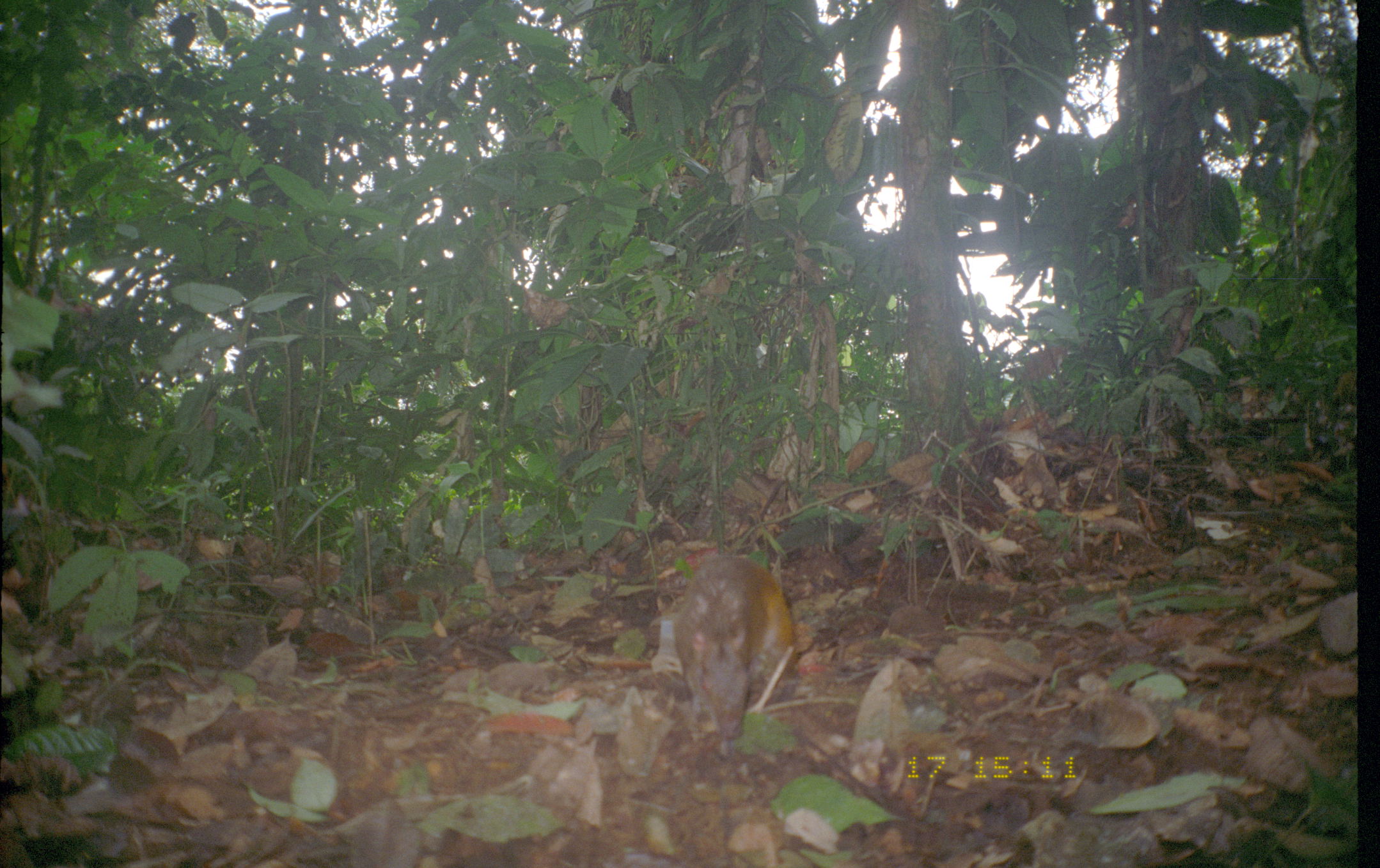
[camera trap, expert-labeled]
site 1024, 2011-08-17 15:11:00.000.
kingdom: Animalia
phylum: Chordata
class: Mammalia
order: Rodentia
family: Dasyproctidae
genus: Dasyprocta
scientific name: Dasyprocta punctata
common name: central american agouti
Dasyprocta punctata (central american agouti).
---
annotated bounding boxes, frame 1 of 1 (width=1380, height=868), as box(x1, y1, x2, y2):
dasyprocta punctata: box(673, 556, 795, 758)